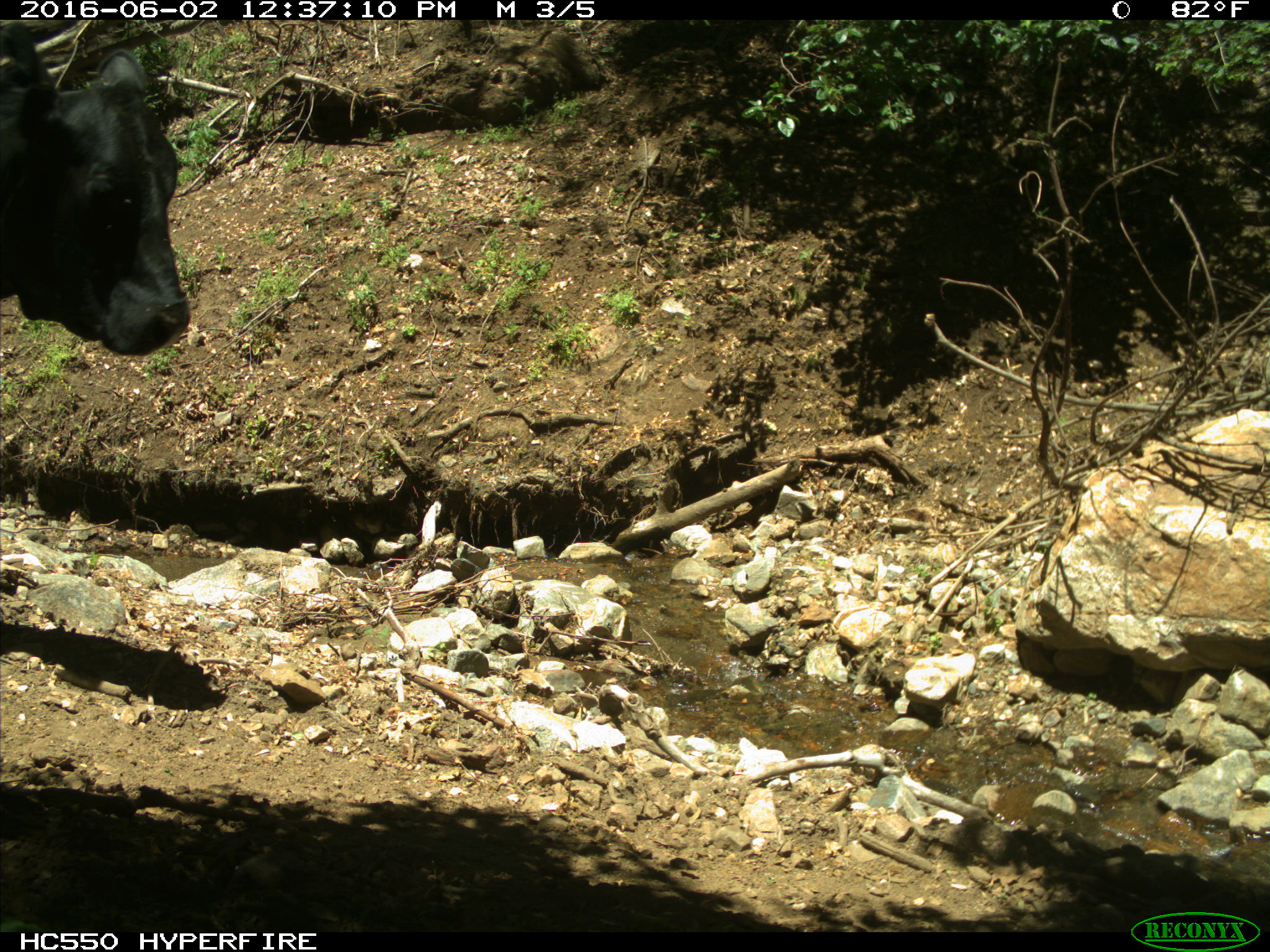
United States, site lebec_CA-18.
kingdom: Animalia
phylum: Chordata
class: Mammalia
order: Artiodactyla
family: Bovidae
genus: Bos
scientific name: Bos taurus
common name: domestic cow